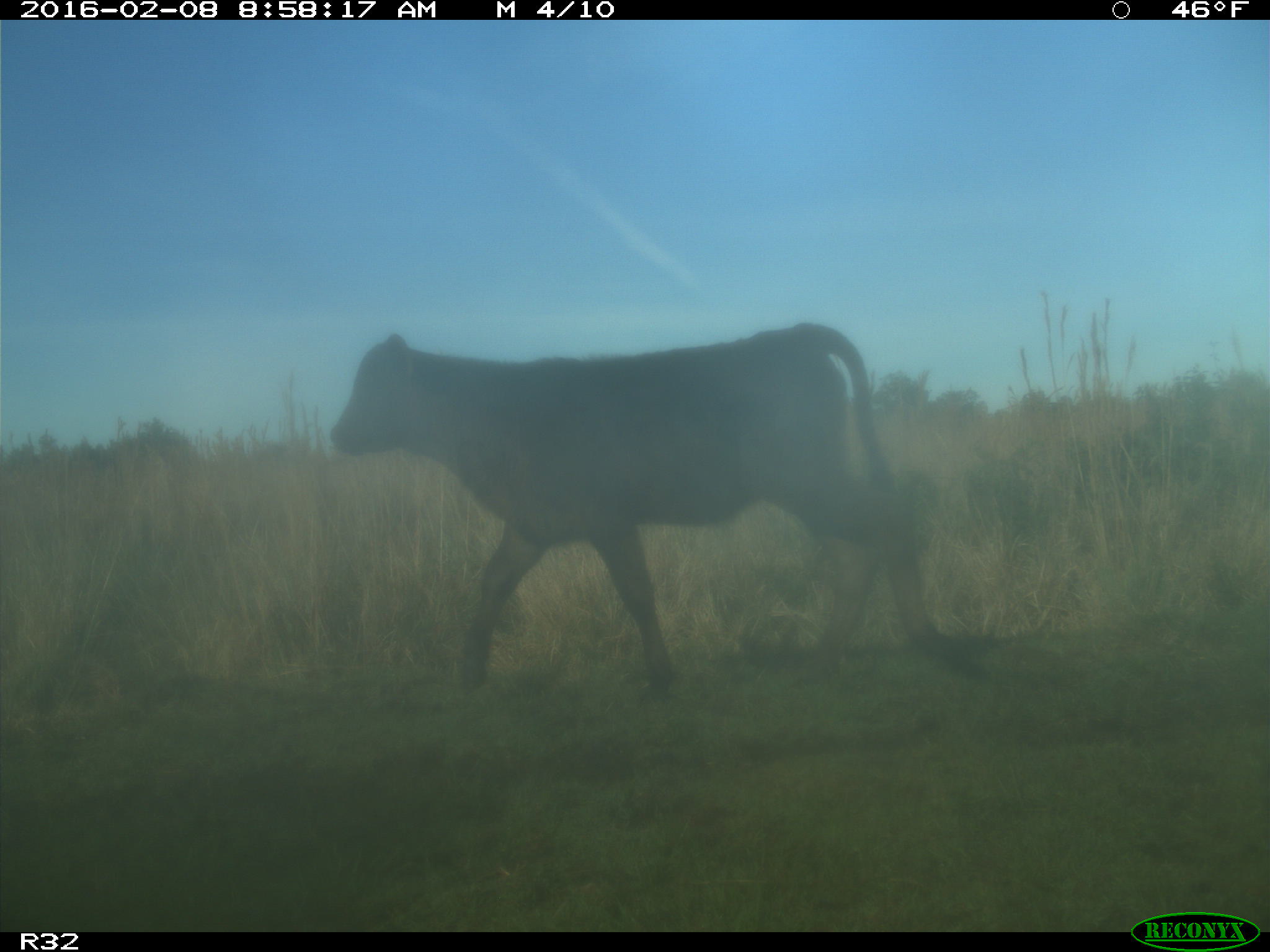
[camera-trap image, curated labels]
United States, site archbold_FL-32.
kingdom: Animalia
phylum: Chordata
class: Mammalia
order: Artiodactyla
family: Bovidae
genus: Bos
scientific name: Bos taurus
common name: domestic cow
Bos taurus (domestic cow).